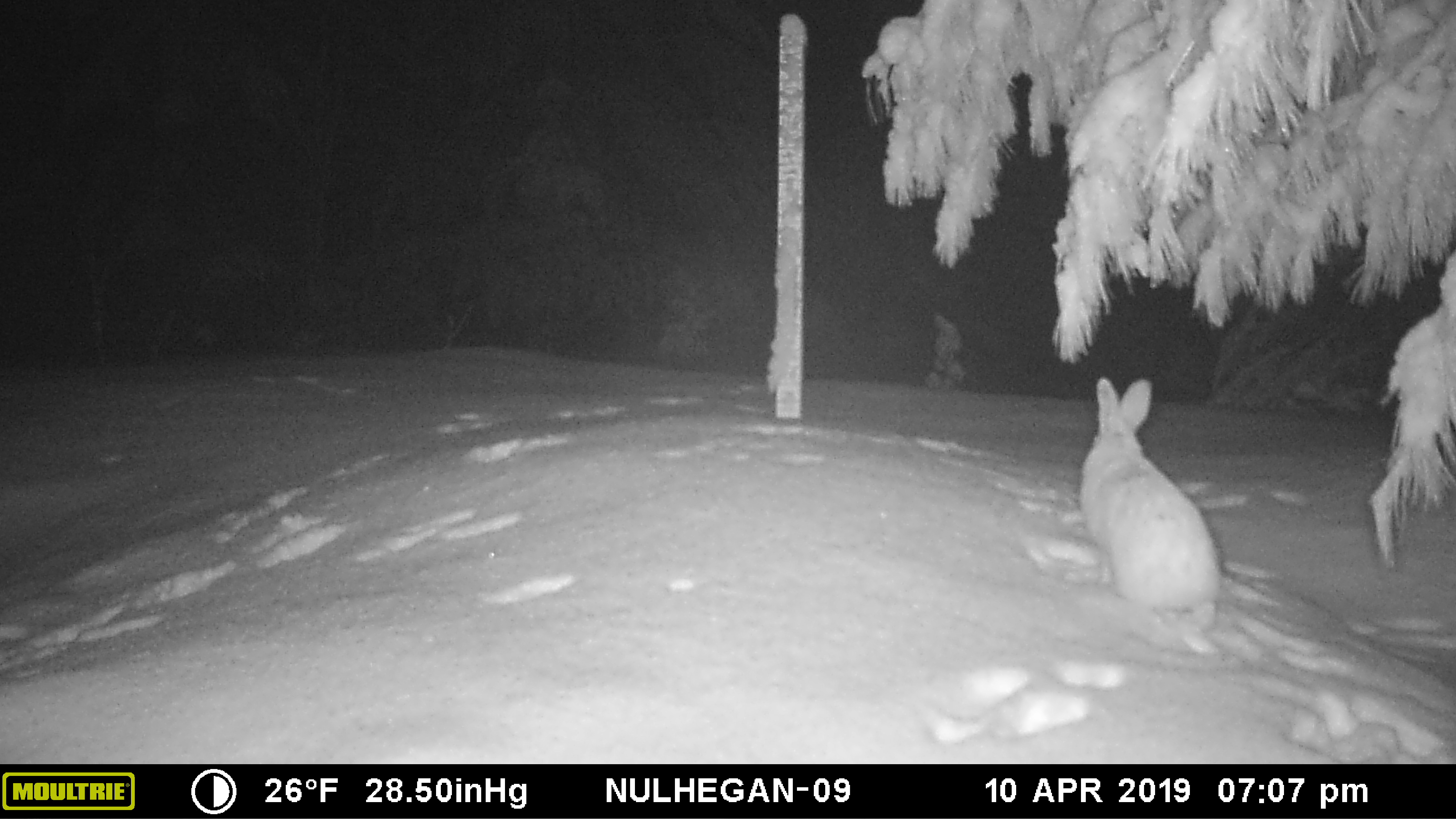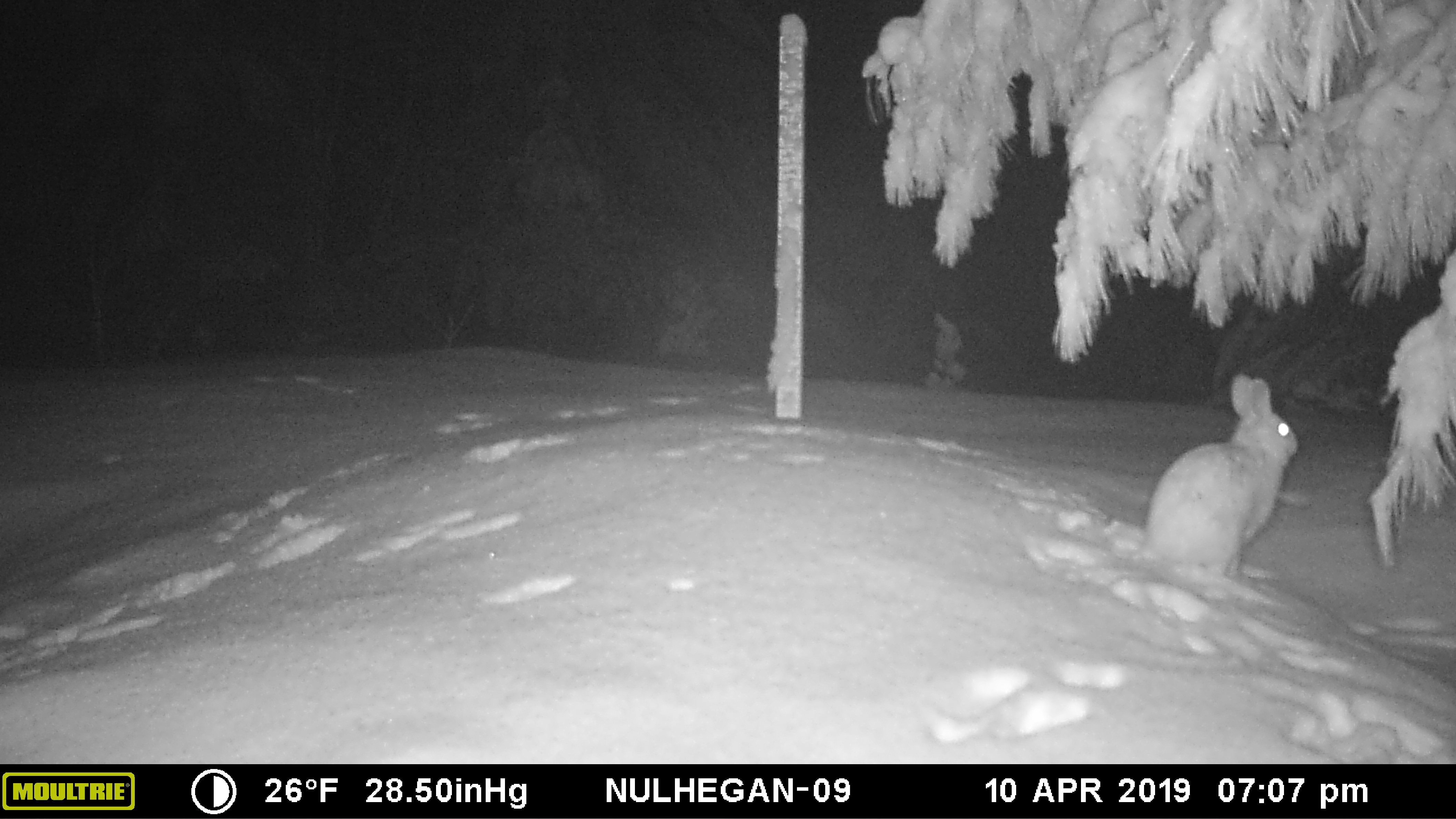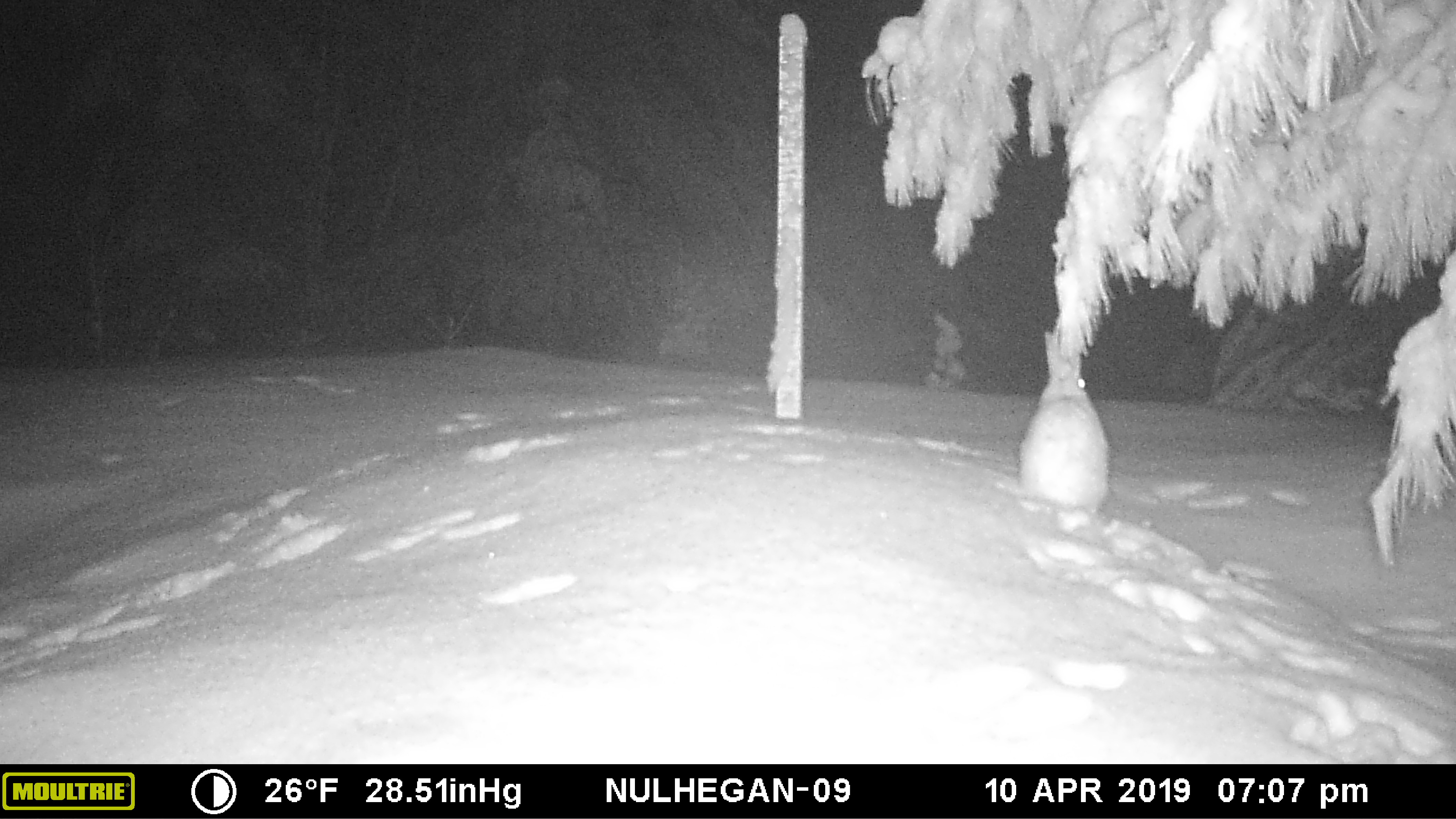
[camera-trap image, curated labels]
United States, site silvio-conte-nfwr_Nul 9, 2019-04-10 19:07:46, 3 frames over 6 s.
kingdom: Animalia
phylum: Chordata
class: Mammalia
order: Lagomorpha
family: Leporidae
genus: Lepus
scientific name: Lepus americanus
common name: snowshoe hare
Snowshoe hare (Lepus americanus).